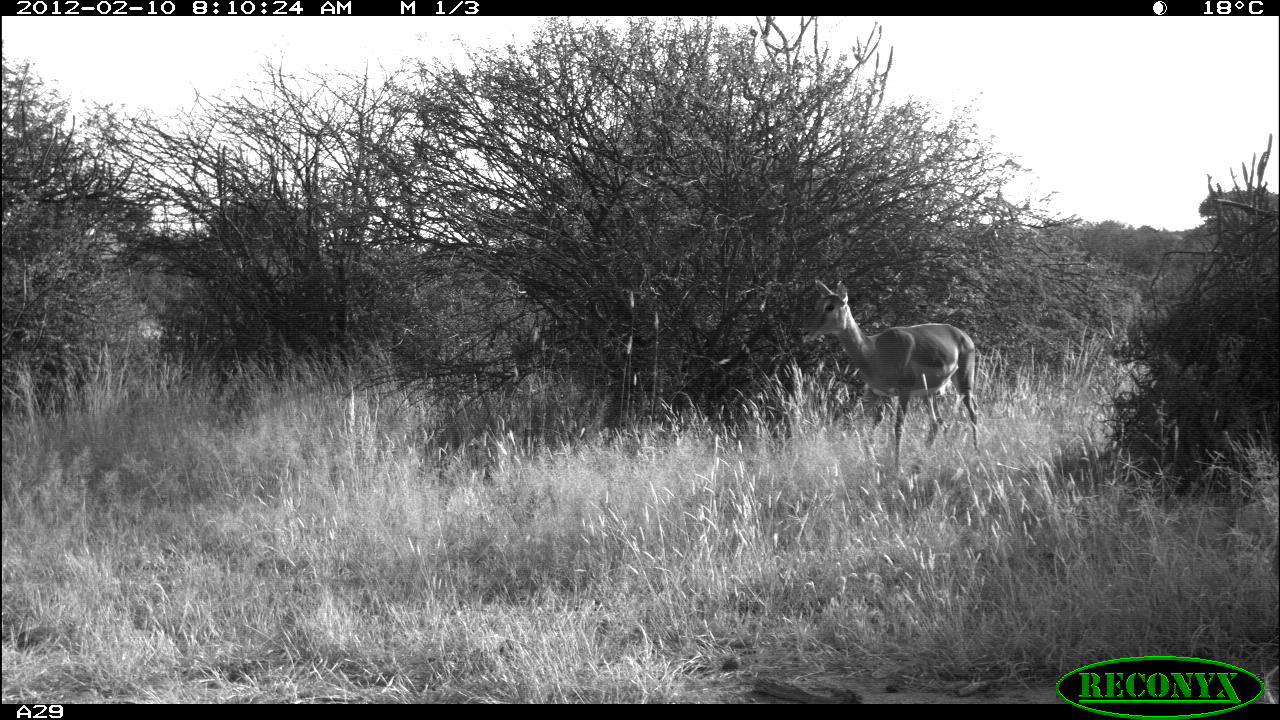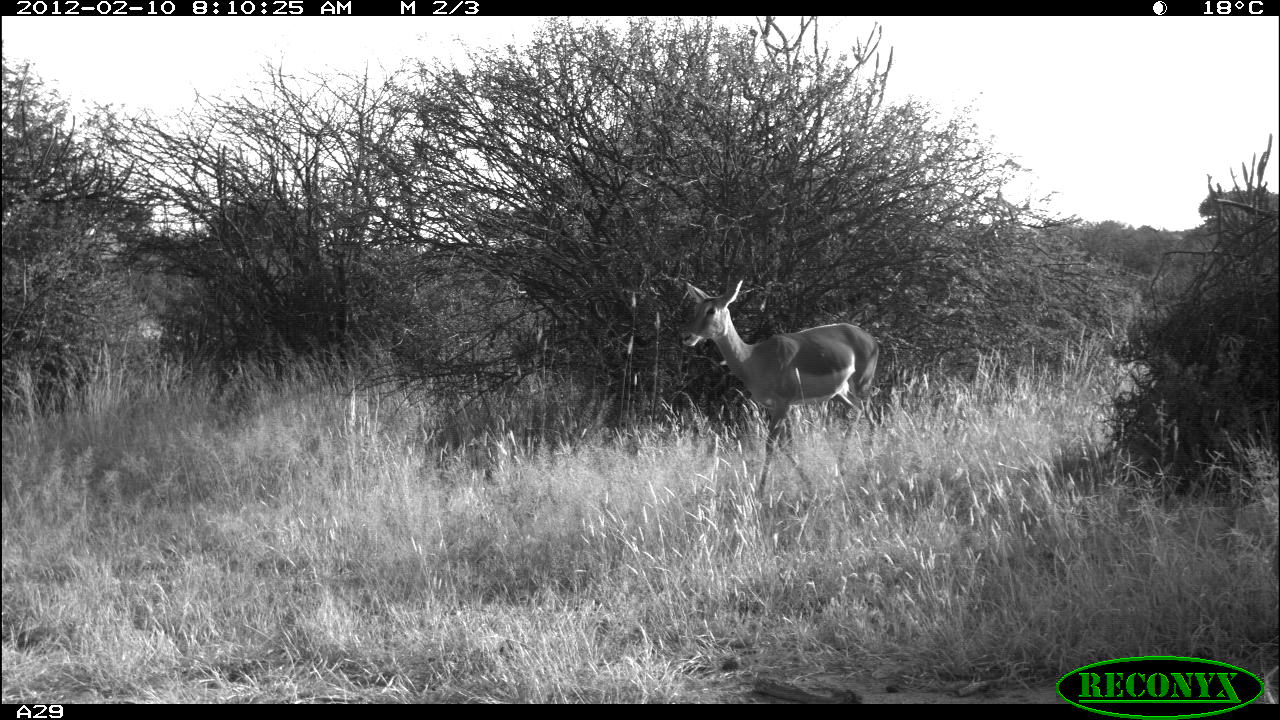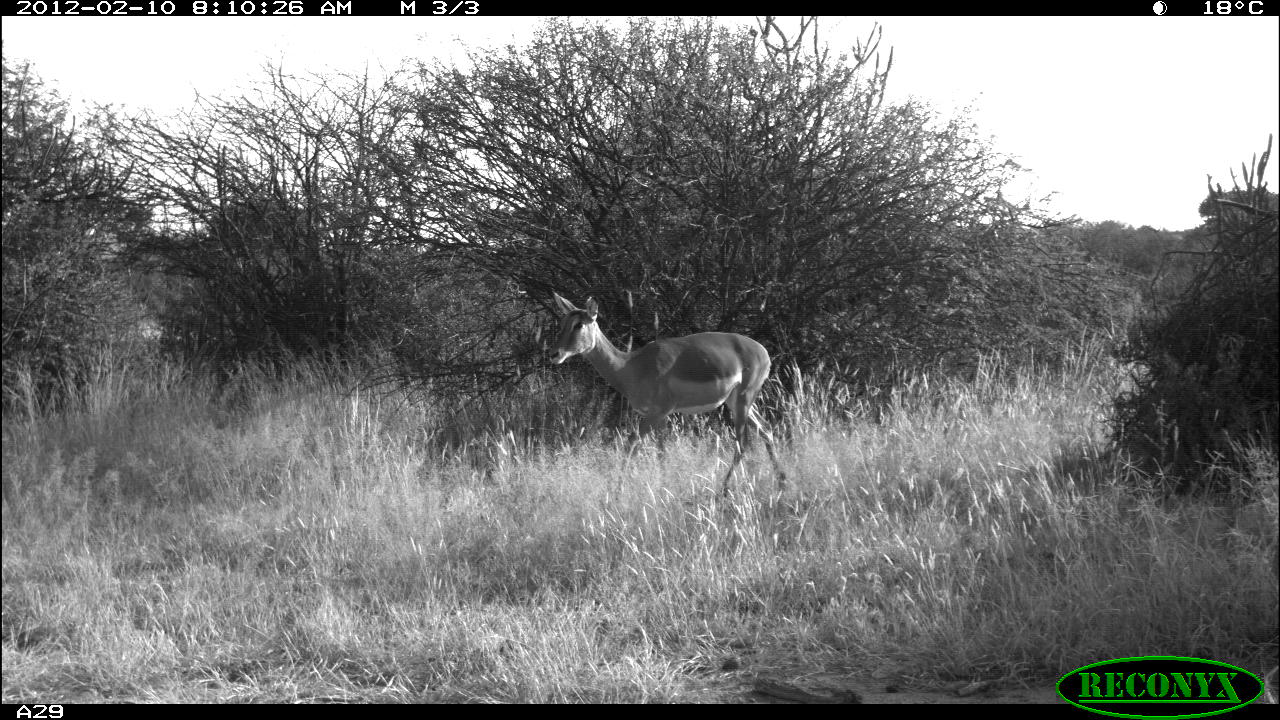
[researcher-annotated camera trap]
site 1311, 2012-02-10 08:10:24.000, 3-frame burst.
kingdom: Animalia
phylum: Chordata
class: Mammalia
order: Artiodactyla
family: Bovidae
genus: Aepyceros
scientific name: Aepyceros melampus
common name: impala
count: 1